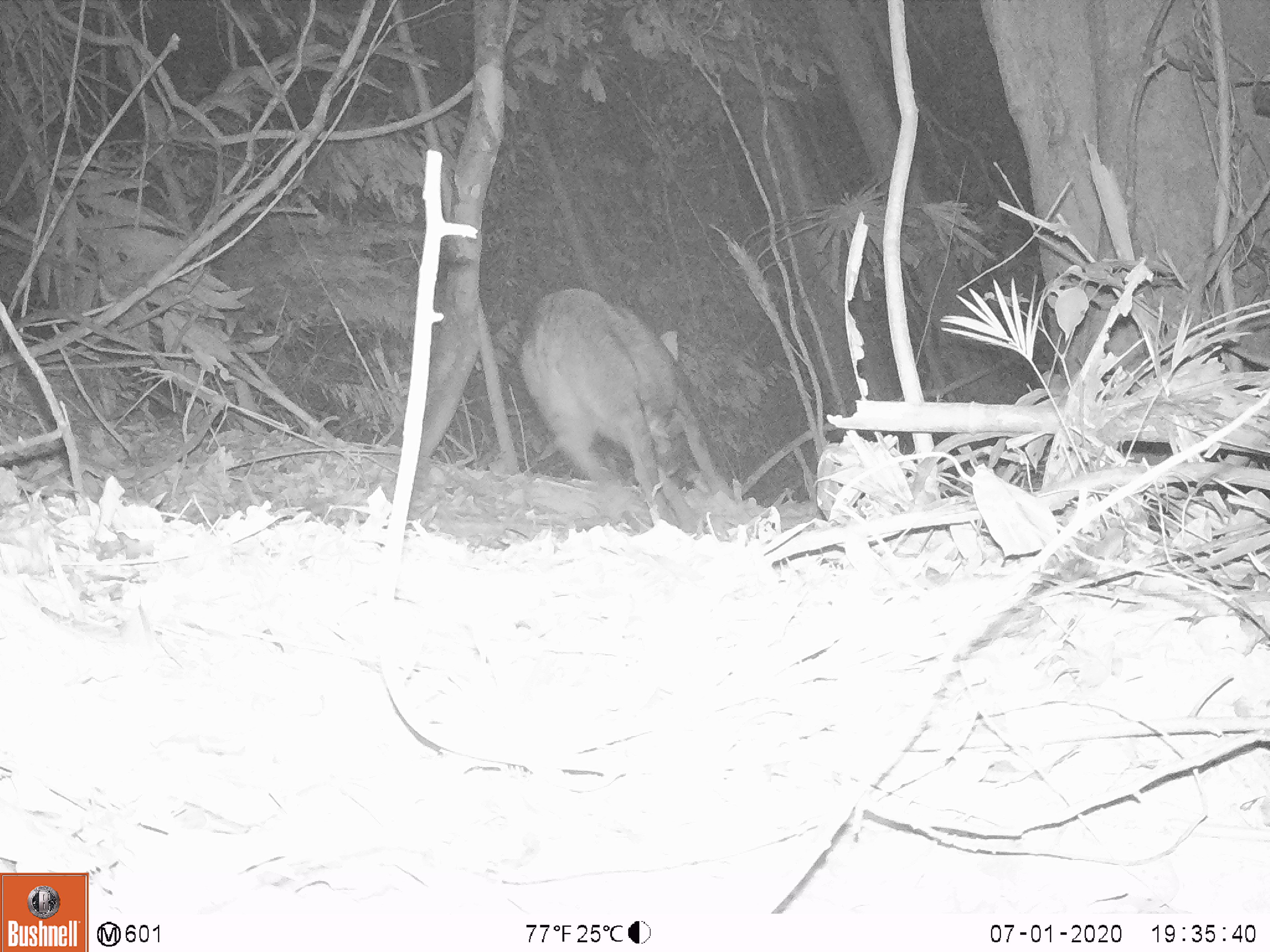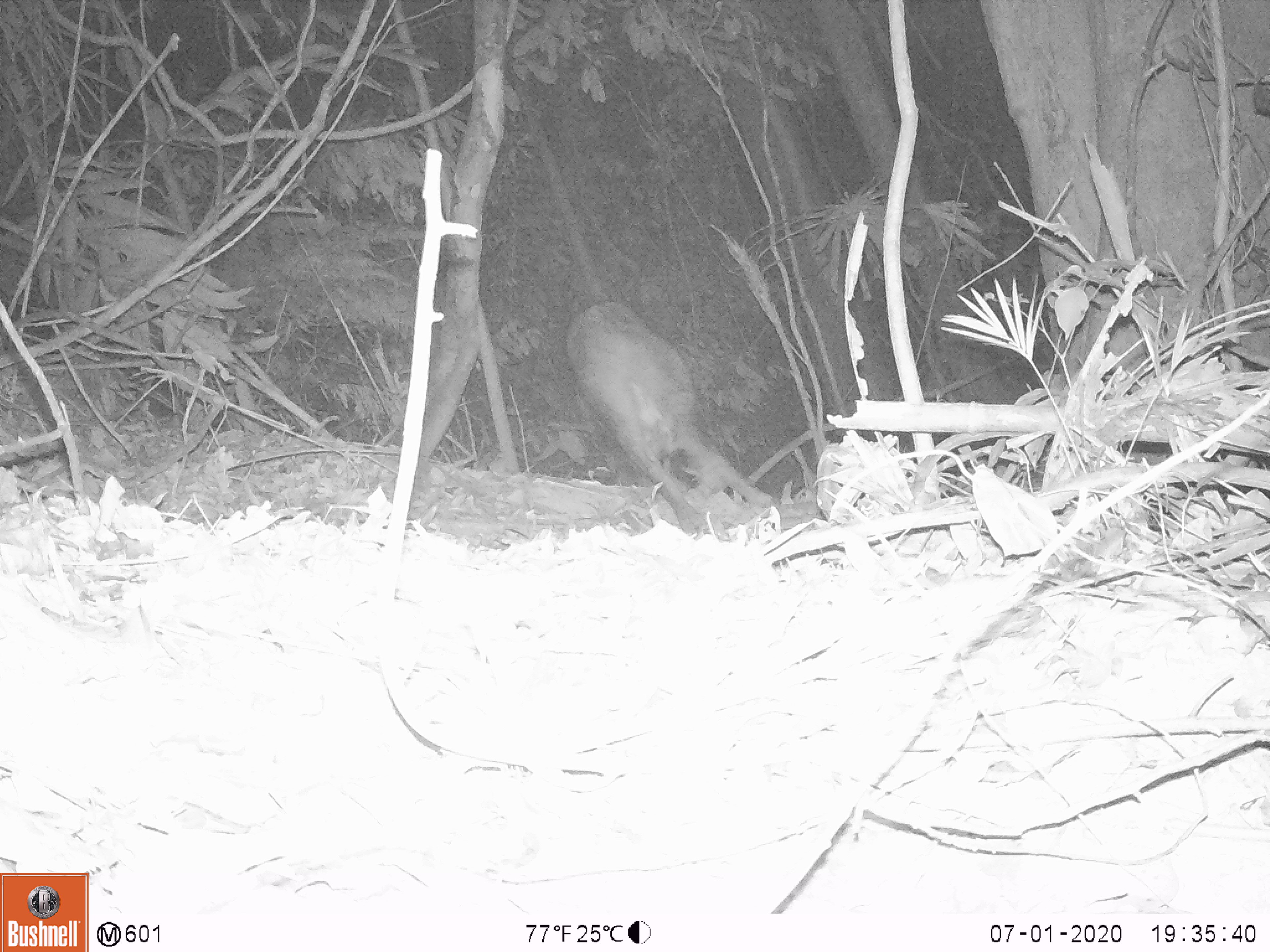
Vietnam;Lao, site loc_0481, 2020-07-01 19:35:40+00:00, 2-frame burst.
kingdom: Animalia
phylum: Chordata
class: Mammalia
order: Artiodactyla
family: Suidae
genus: Sus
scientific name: Sus scrofa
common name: eurasian wild pig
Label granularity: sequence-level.